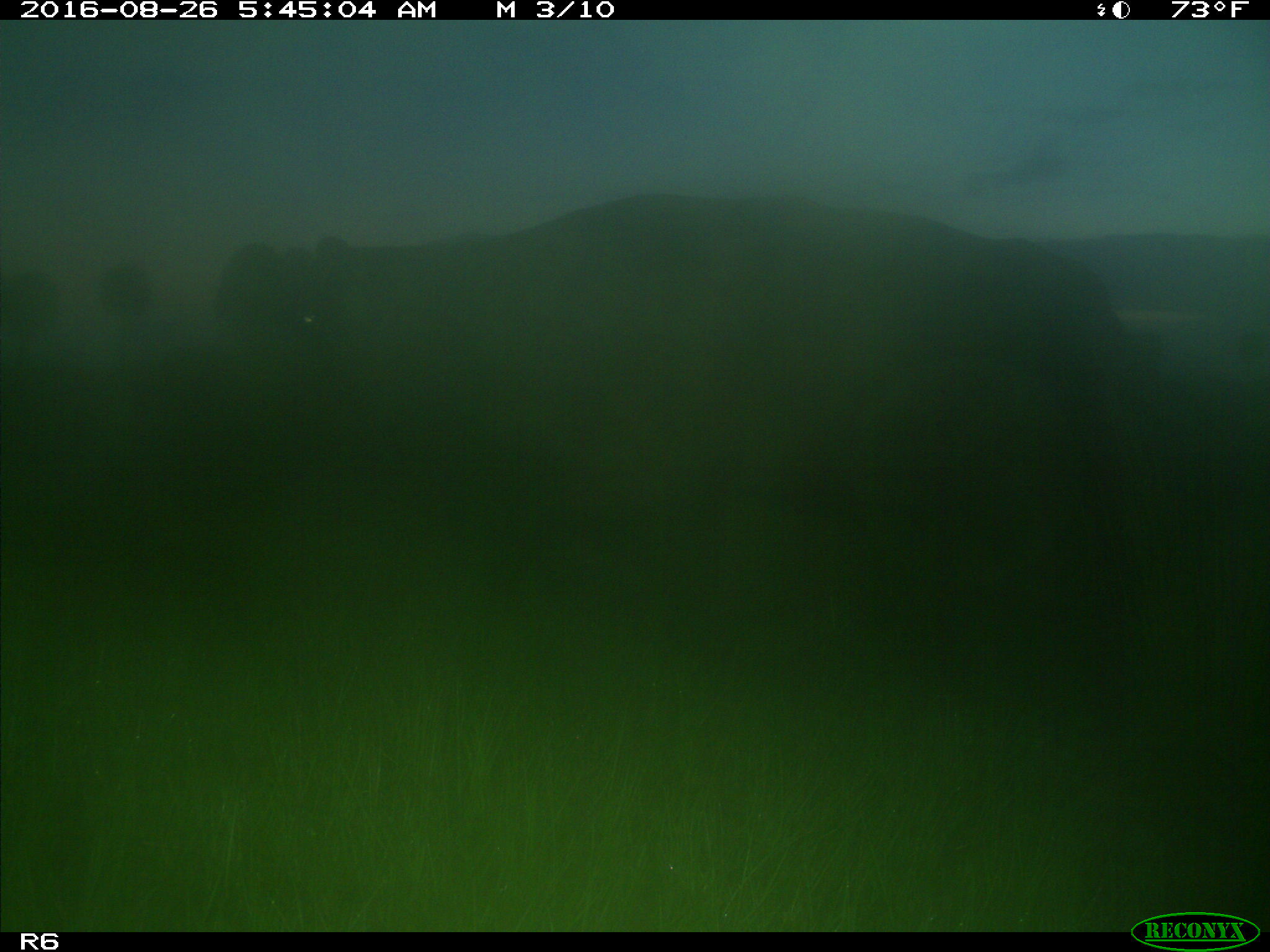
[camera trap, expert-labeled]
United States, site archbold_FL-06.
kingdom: Animalia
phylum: Chordata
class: Mammalia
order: Artiodactyla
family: Bovidae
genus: Bos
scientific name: Bos taurus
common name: domestic cow